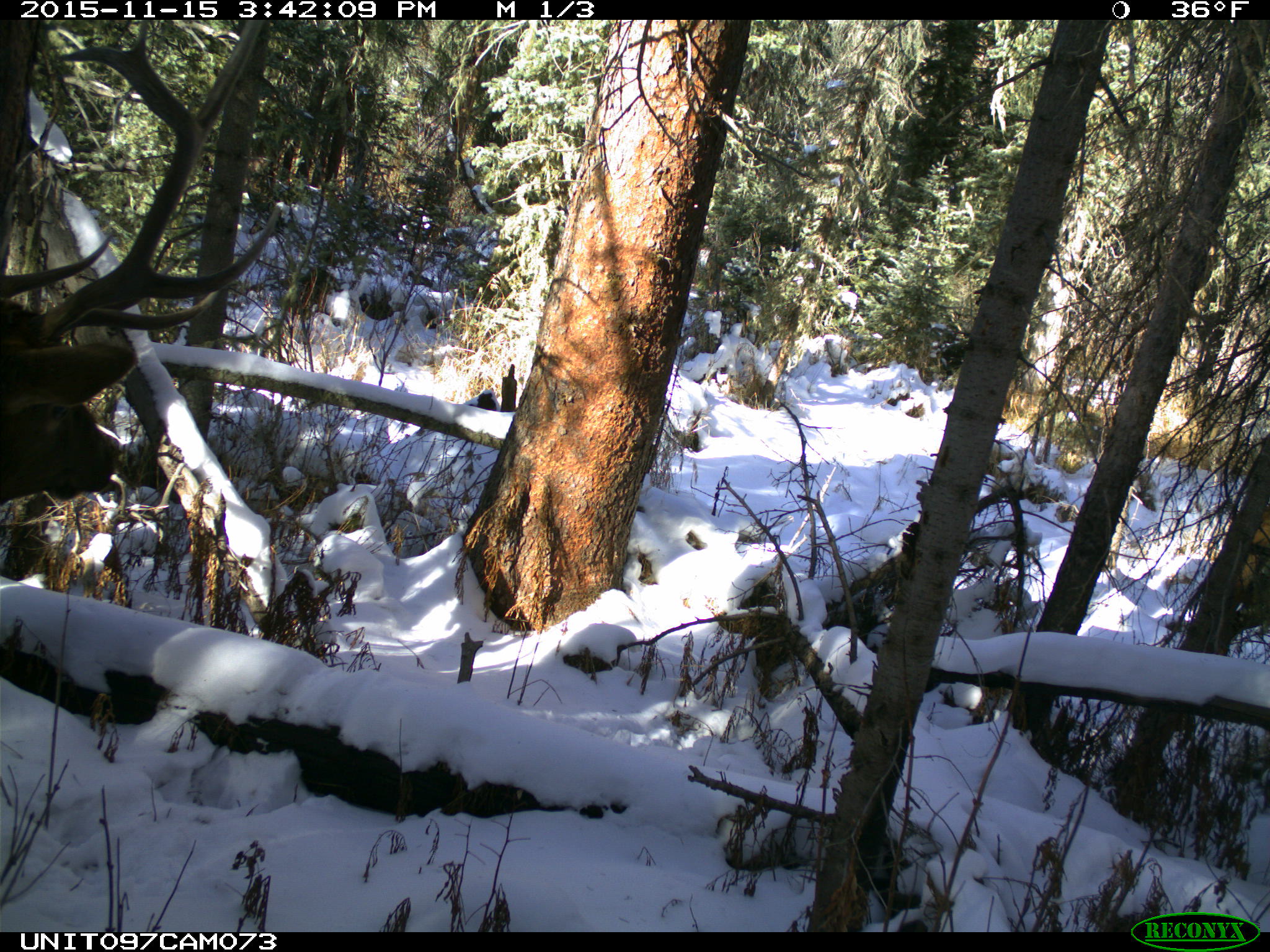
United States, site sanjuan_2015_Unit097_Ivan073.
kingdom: Animalia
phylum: Chordata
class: Mammalia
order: Artiodactyla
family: Cervidae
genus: Cervus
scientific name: Cervus elaphus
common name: red deer